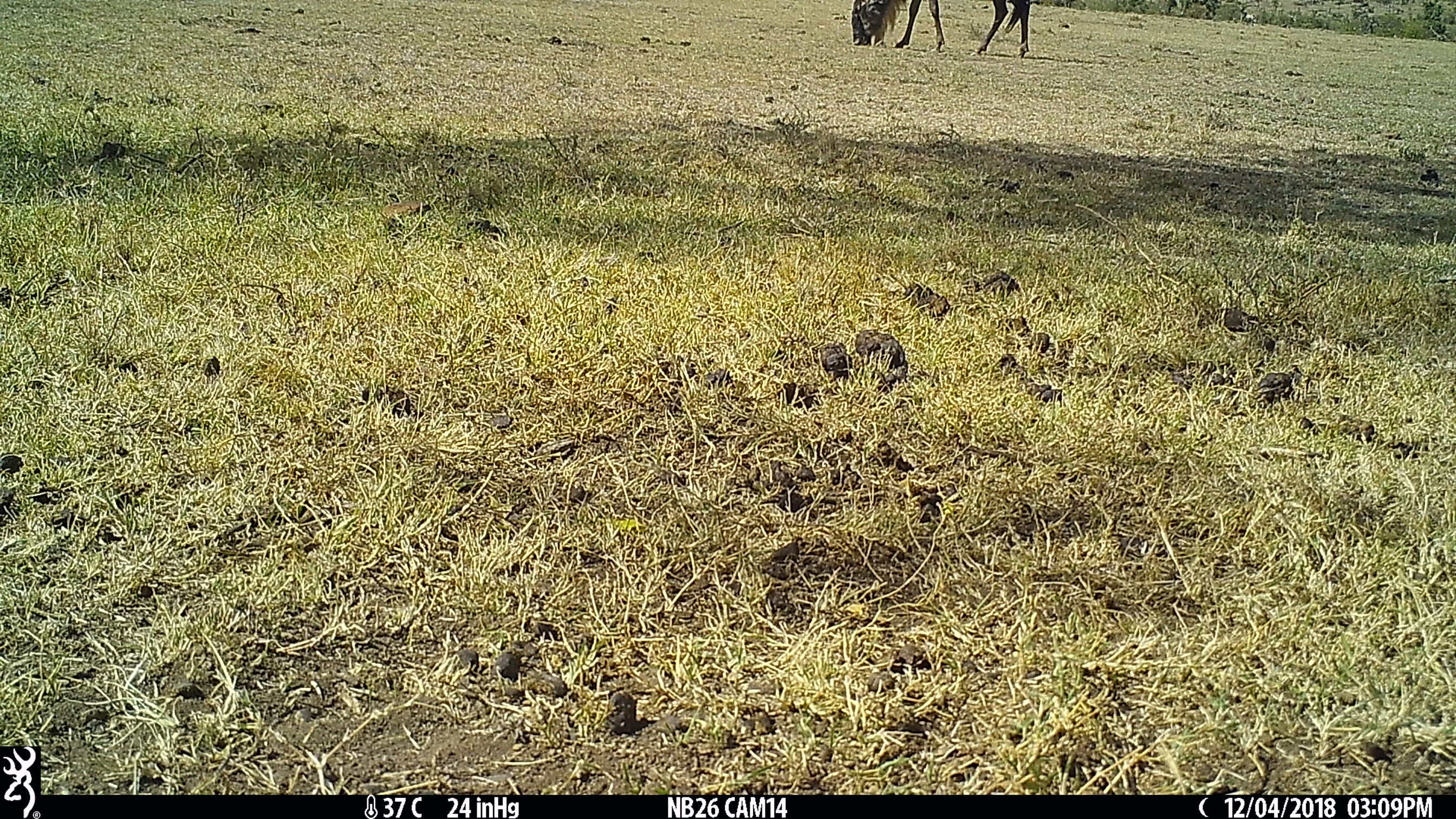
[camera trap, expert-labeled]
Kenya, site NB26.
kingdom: Animalia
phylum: Chordata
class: Mammalia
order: Artiodactyla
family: Bovidae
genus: Connochaetes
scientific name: Connochaetes taurinus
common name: blue wildebeest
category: wildebeest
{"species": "wildebeest (blue wildebeest) (Connochaetes taurinus)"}